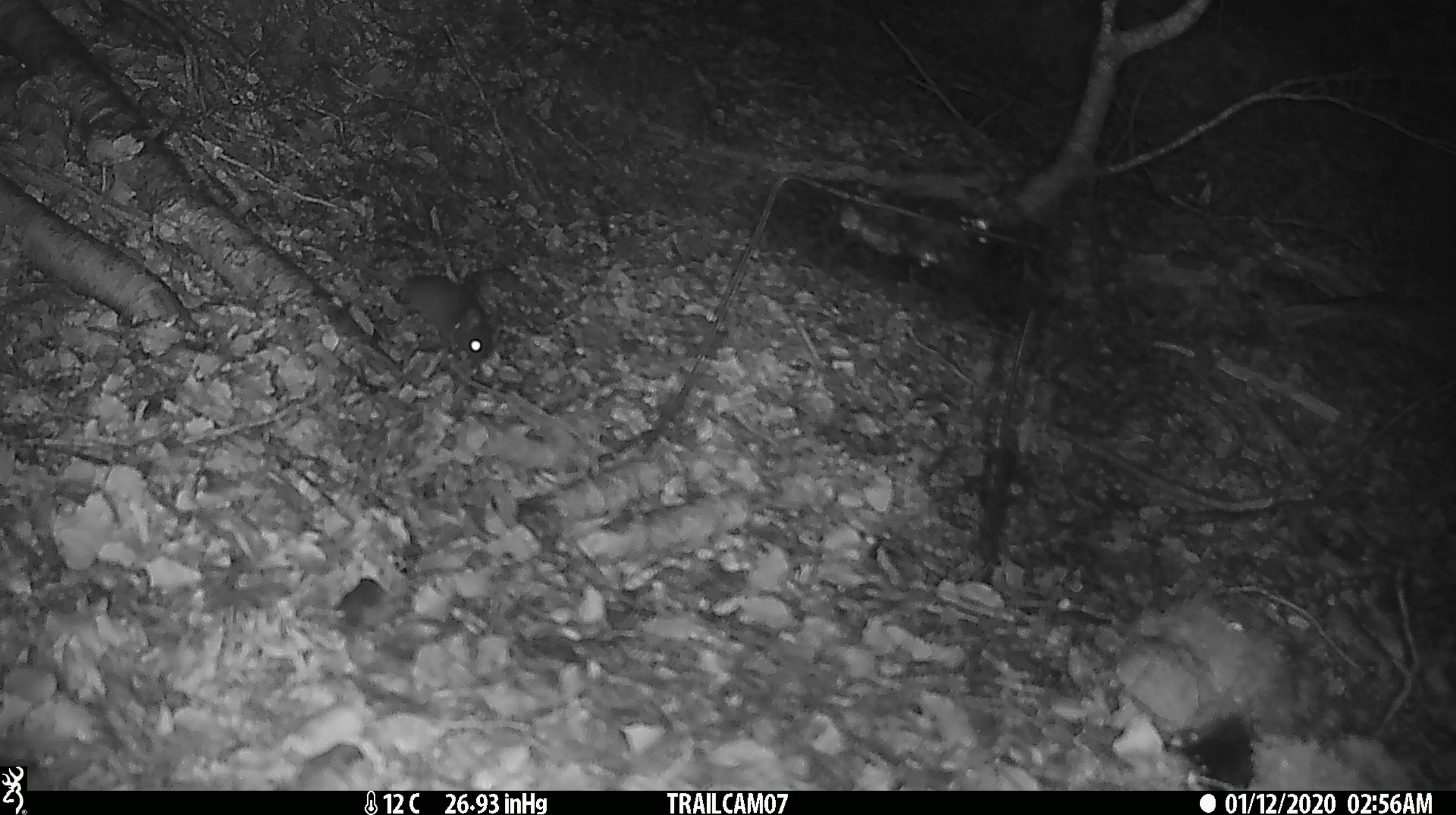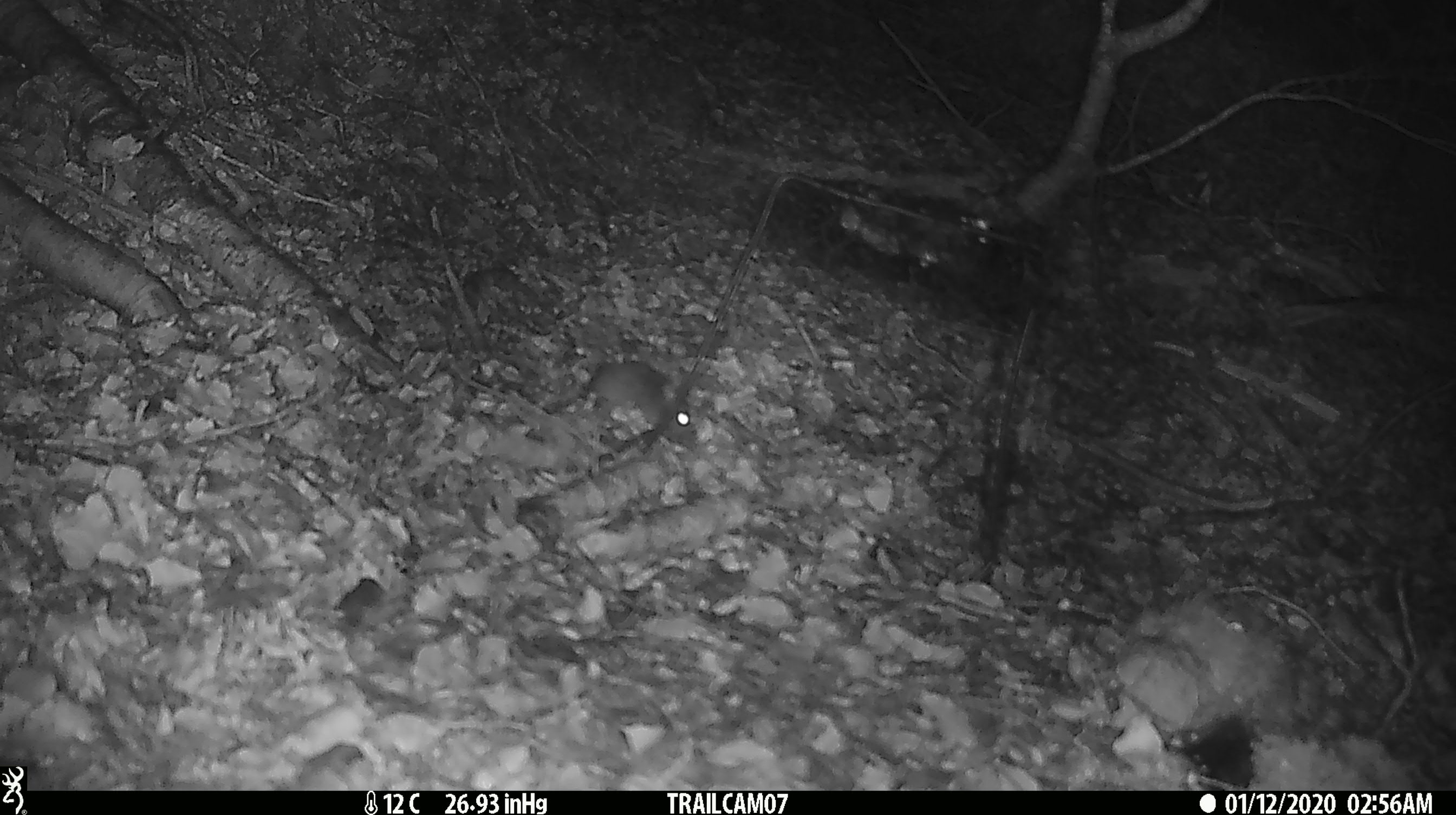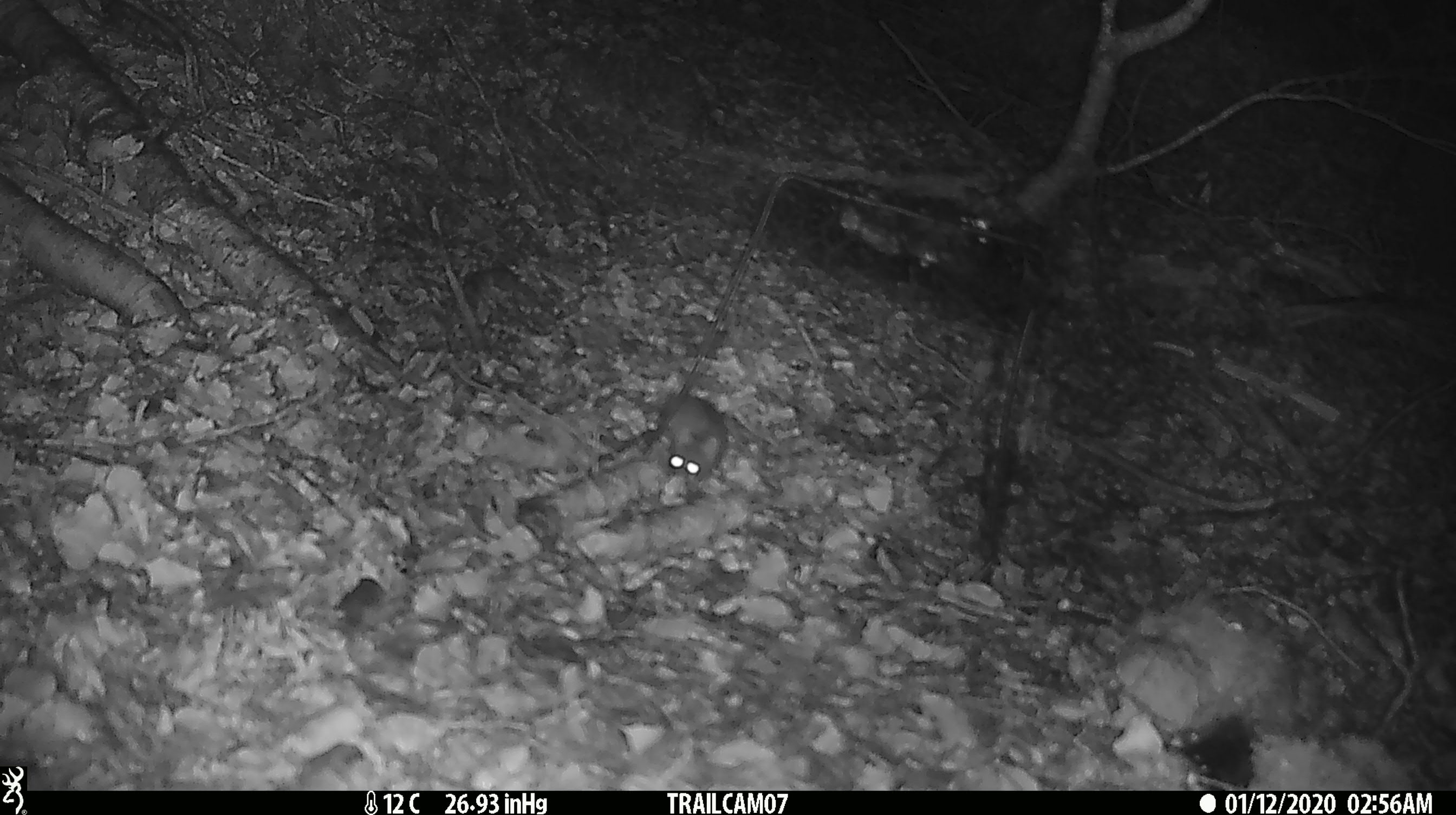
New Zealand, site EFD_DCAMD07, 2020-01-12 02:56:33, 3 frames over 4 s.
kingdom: Animalia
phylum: Chordata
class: Mammalia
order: Rodentia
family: Muridae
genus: Mus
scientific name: Mus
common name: mouse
Mouse (Mus).